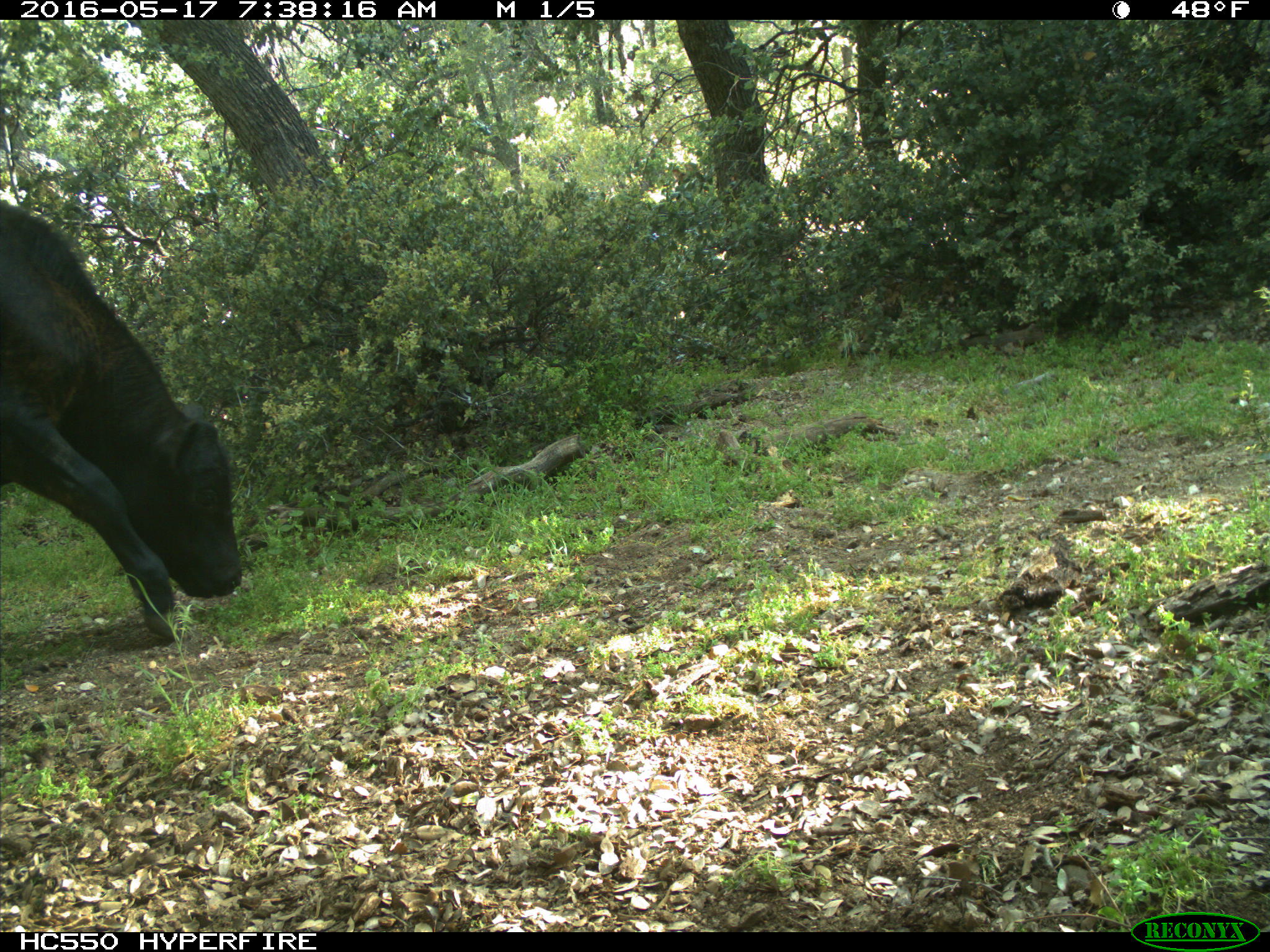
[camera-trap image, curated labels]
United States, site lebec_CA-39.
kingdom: Animalia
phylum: Chordata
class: Mammalia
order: Artiodactyla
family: Bovidae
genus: Bos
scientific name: Bos taurus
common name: domestic cow